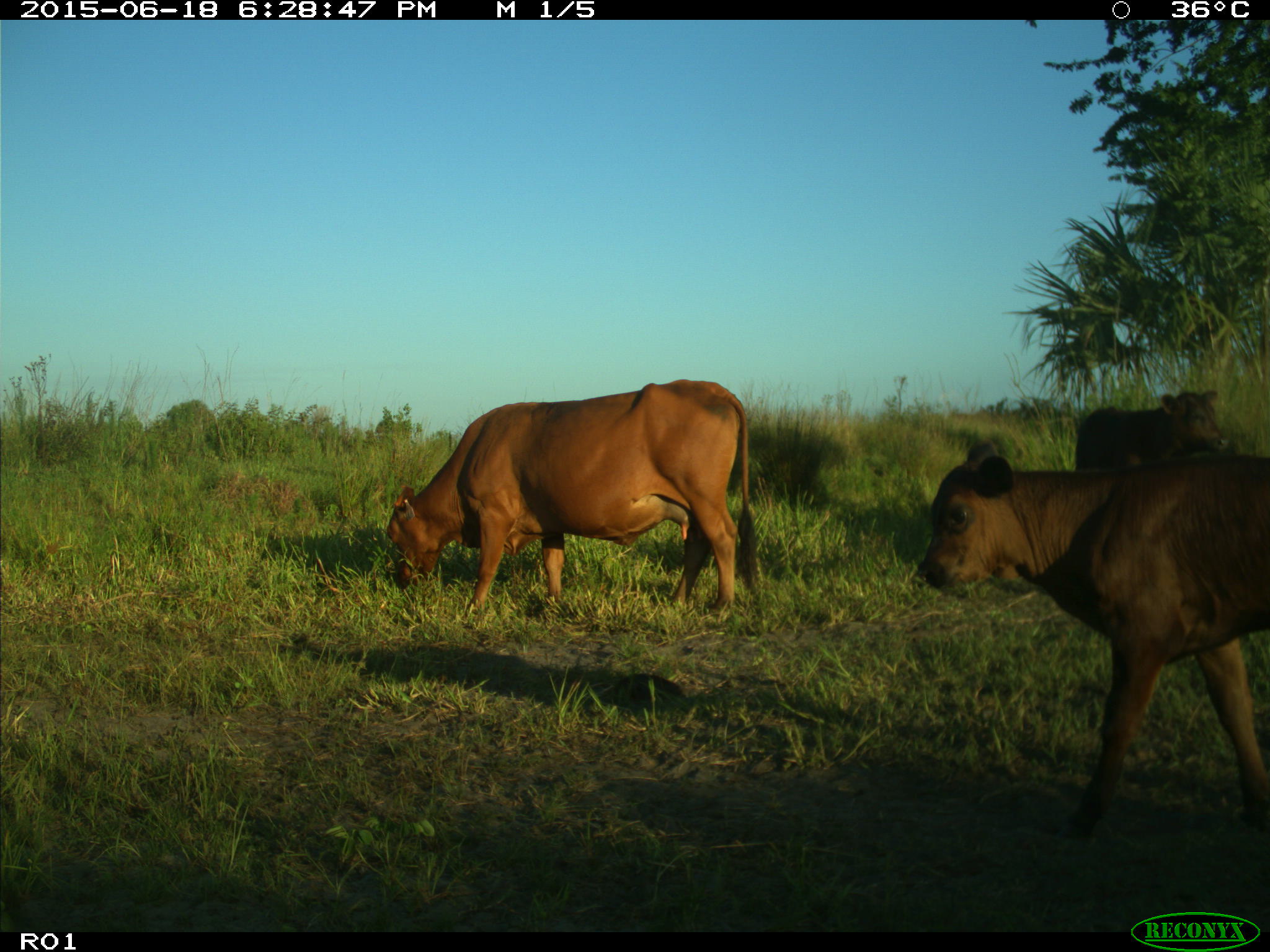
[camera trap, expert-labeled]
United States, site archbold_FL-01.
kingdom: Animalia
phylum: Chordata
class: Mammalia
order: Artiodactyla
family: Bovidae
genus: Bos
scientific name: Bos taurus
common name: domestic cow